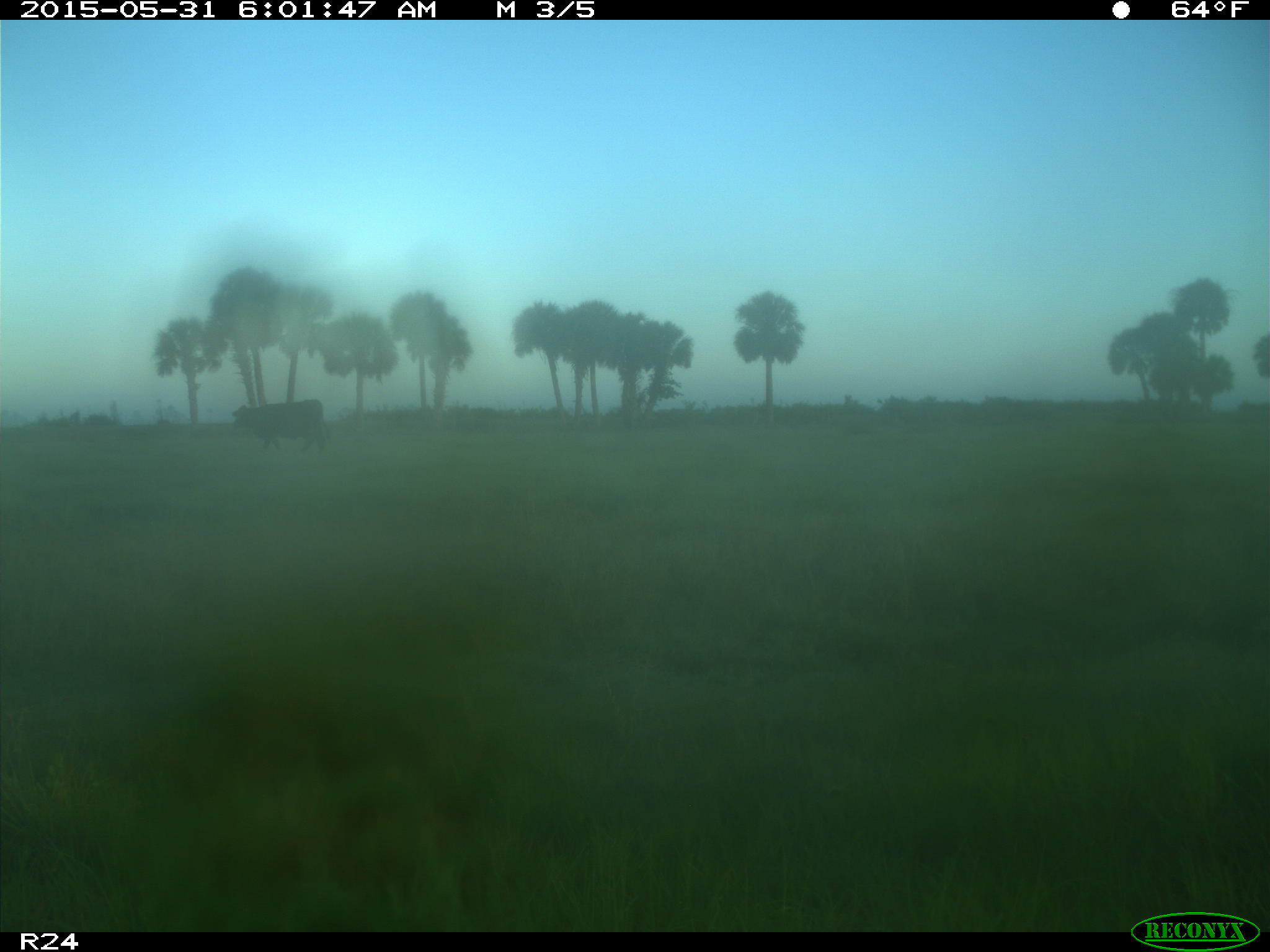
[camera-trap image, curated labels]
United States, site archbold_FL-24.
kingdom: Animalia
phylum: Chordata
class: Mammalia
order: Artiodactyla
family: Bovidae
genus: Bos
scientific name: Bos taurus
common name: domestic cow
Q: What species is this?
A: Bos taurus (domestic cow).